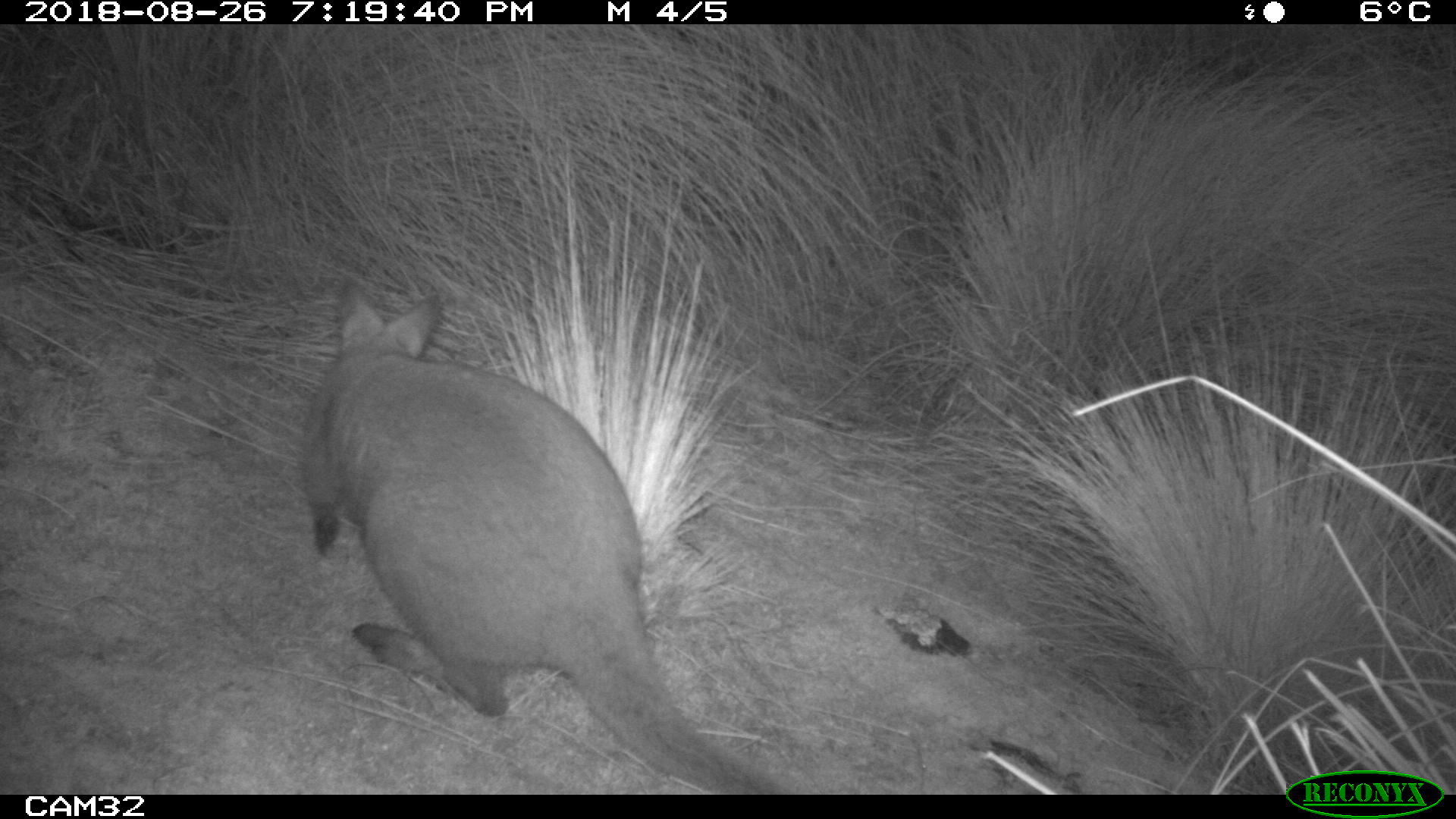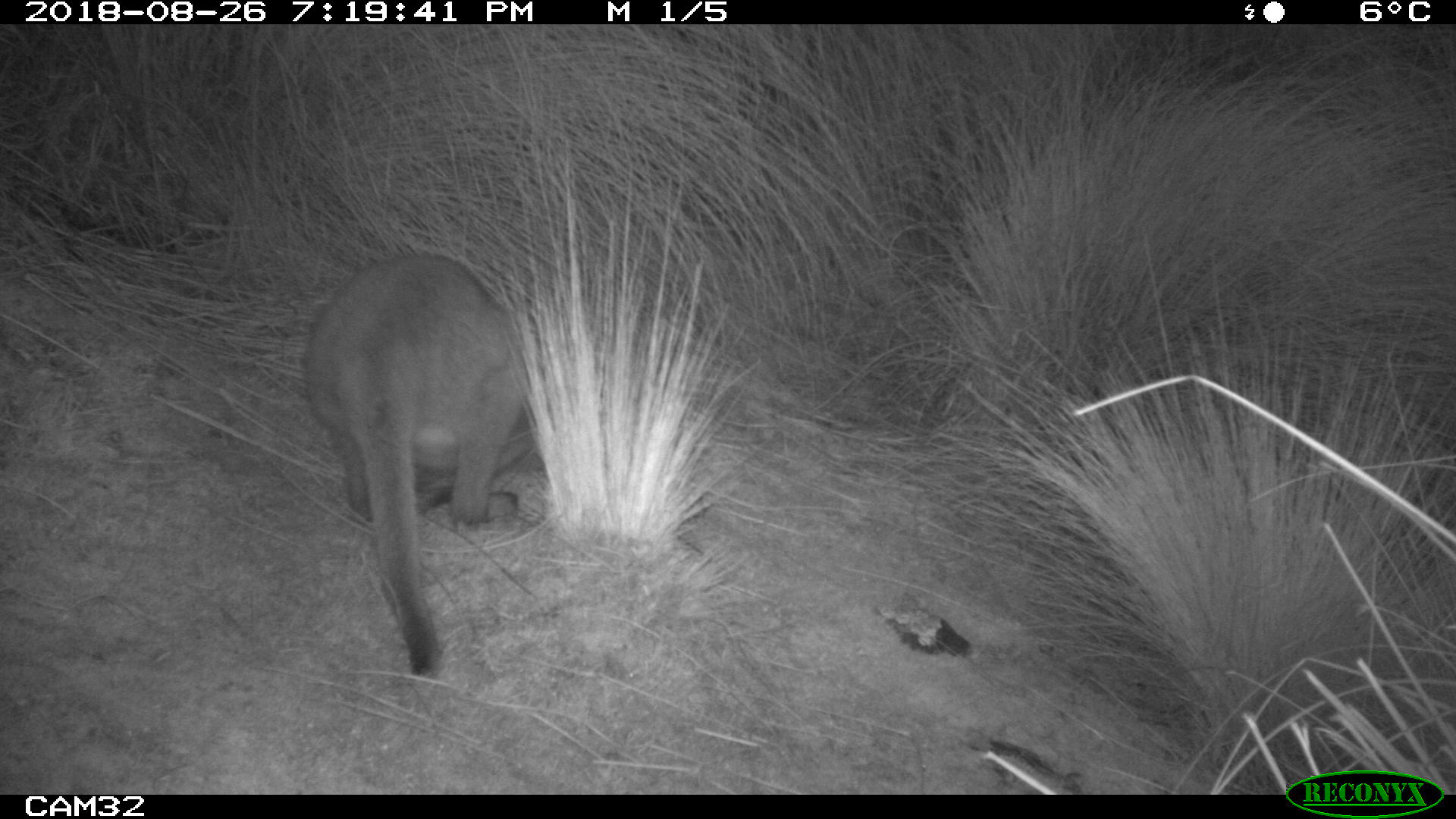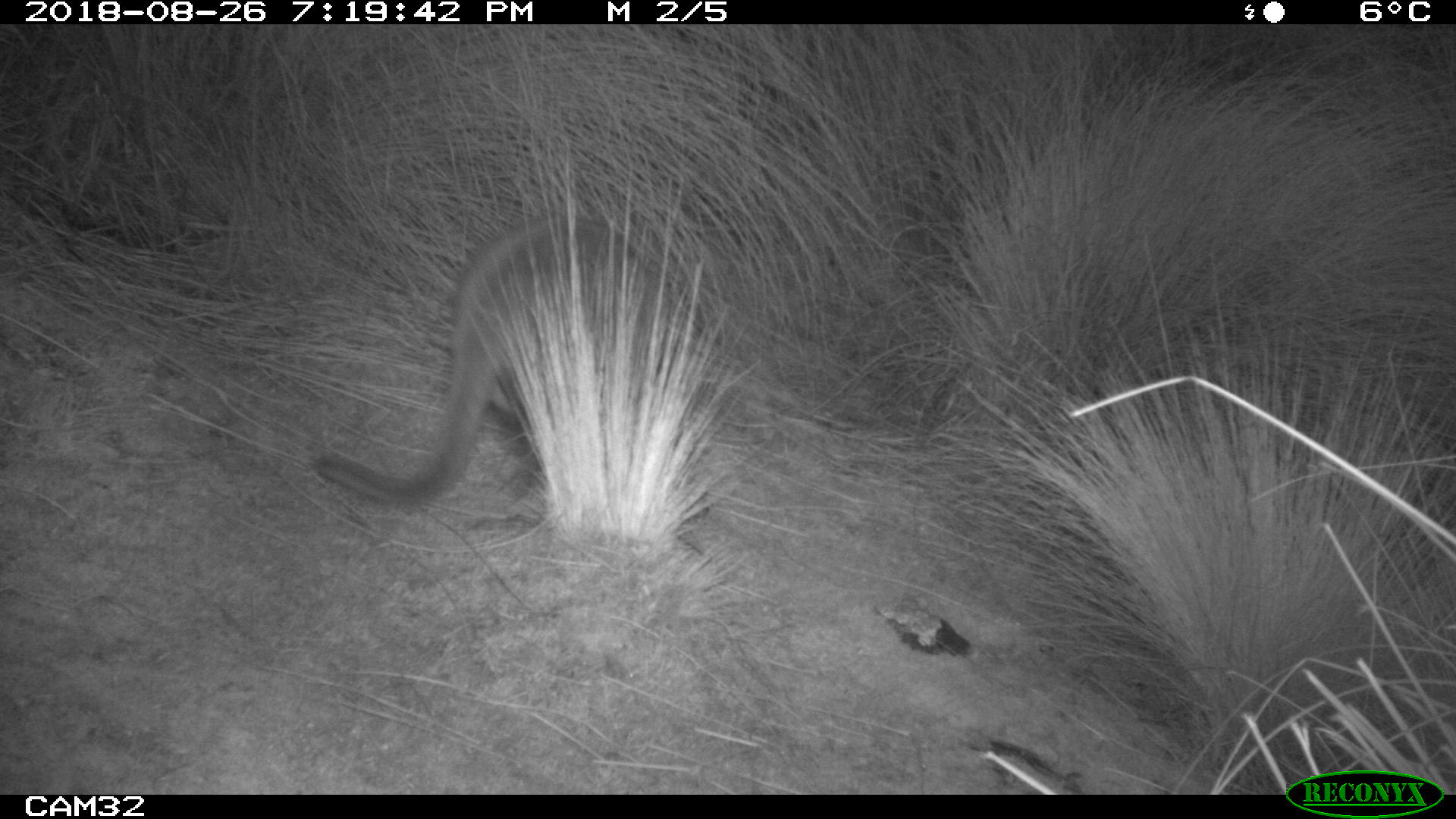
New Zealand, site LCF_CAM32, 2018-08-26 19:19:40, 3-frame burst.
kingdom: Animalia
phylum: Chordata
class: Mammalia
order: Diprotodontia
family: Macropodidae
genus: Notamacropus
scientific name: Notamacropus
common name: wallaby